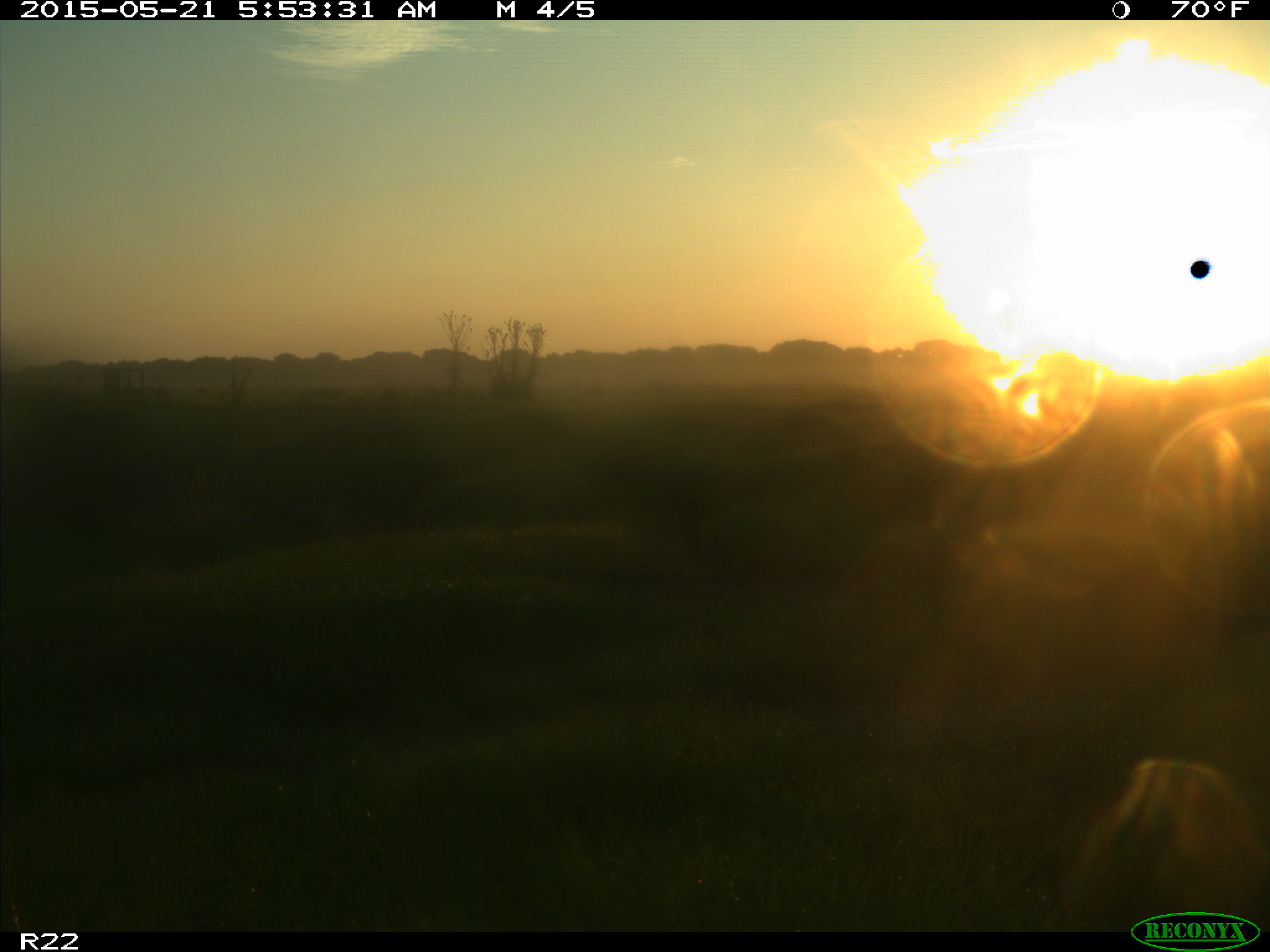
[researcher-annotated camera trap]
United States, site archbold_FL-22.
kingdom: Animalia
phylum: Chordata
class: Mammalia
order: Artiodactyla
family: Bovidae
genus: Bos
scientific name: Bos taurus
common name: domestic cow